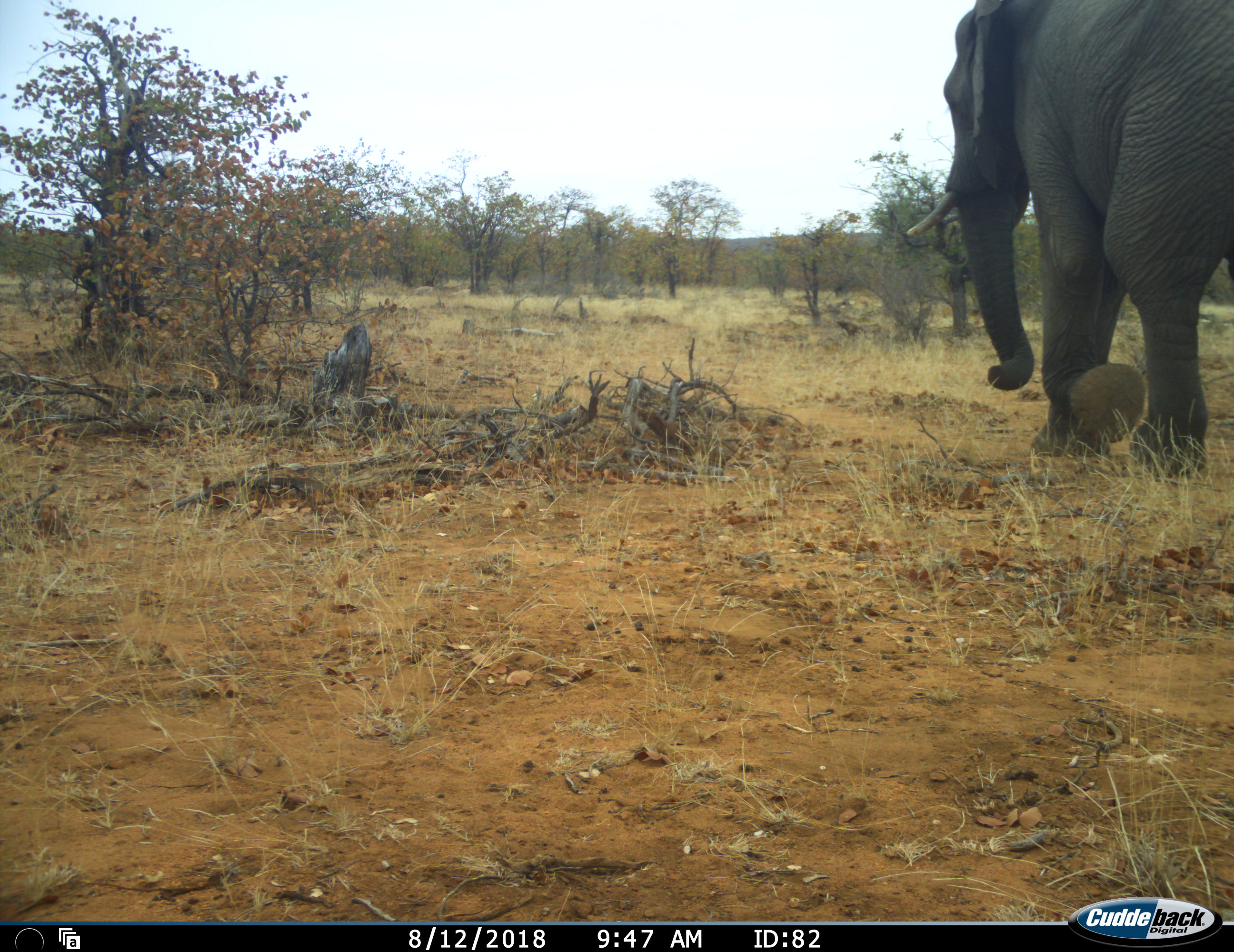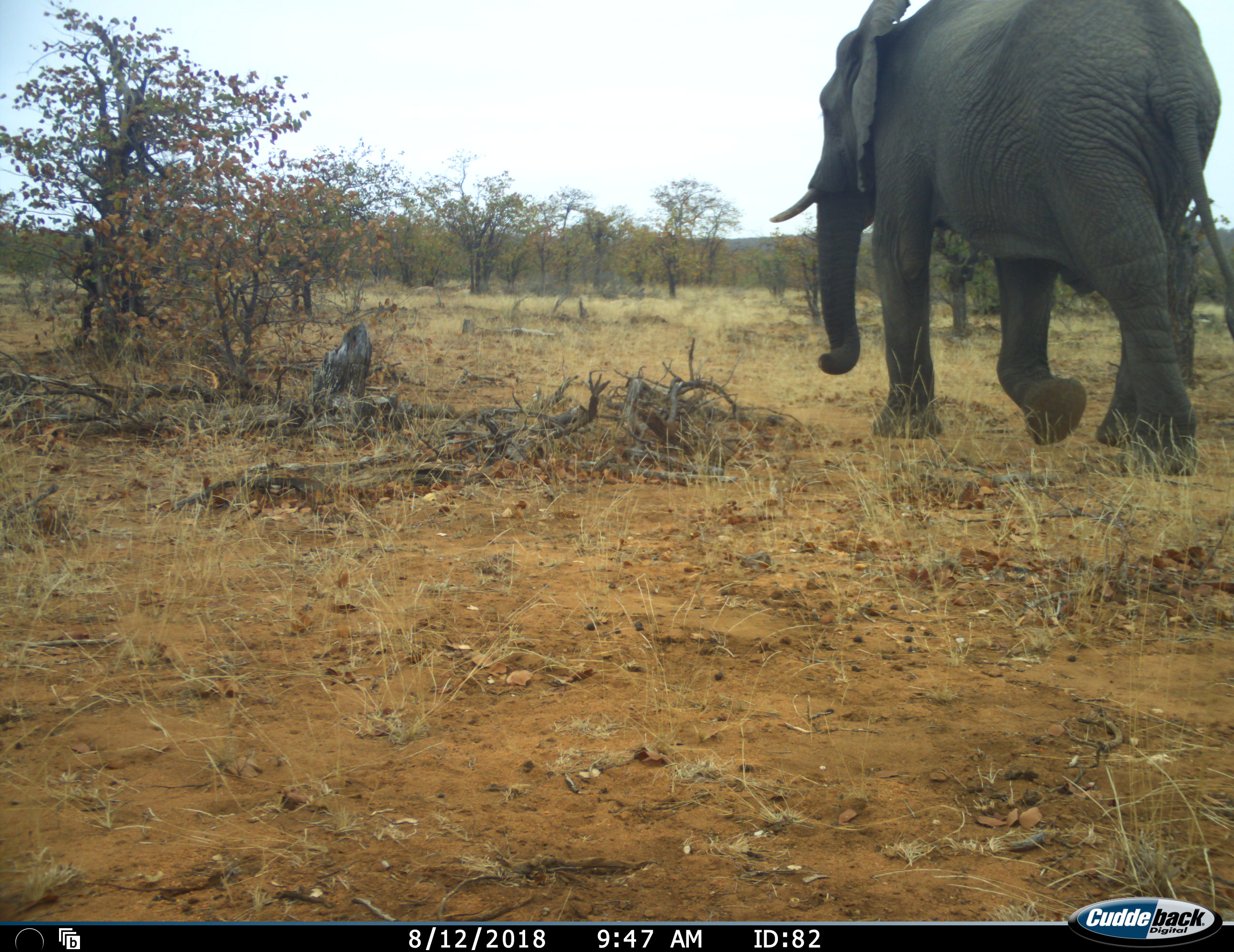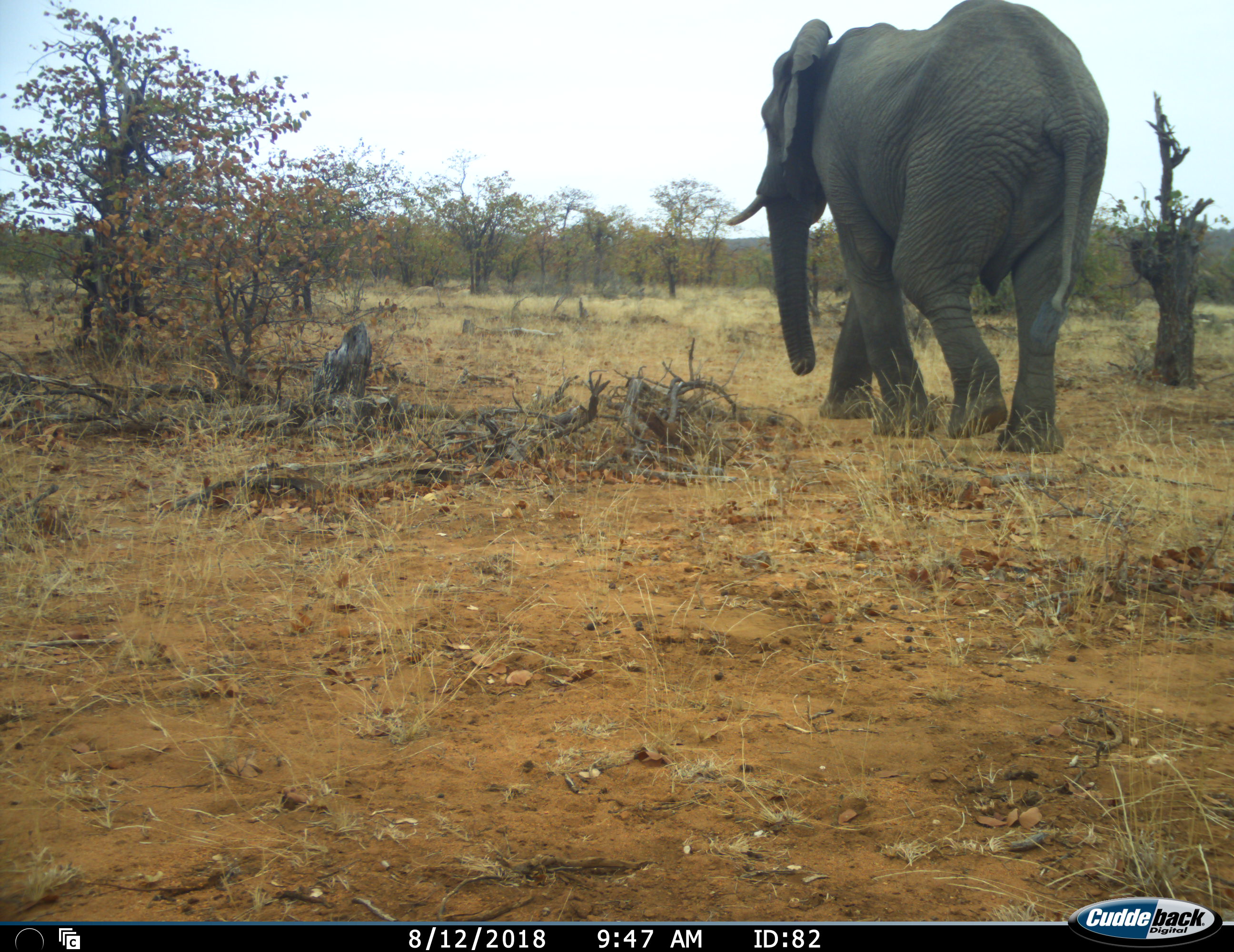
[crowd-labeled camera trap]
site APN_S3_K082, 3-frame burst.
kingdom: Animalia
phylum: Chordata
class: Mammalia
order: Proboscidea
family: Elephantidae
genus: Loxodonta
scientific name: Loxodonta africana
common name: african bush elephant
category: elephant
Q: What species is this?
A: Elephant (african bush elephant) (Loxodonta africana).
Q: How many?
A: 1.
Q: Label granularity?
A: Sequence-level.